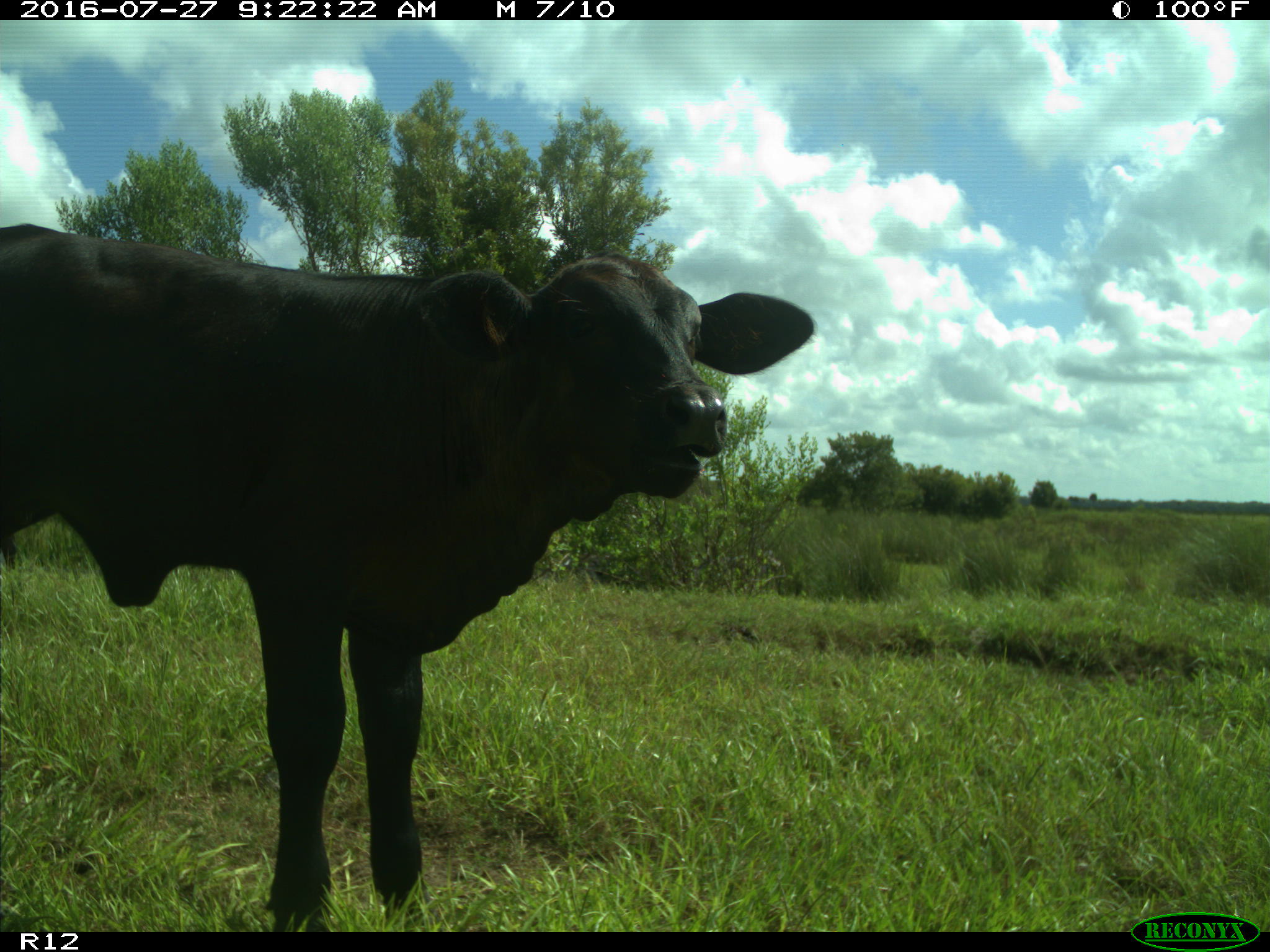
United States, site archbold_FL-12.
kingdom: Animalia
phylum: Chordata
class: Mammalia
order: Artiodactyla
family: Bovidae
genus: Bos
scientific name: Bos taurus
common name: domestic cow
Bos taurus (domestic cow).